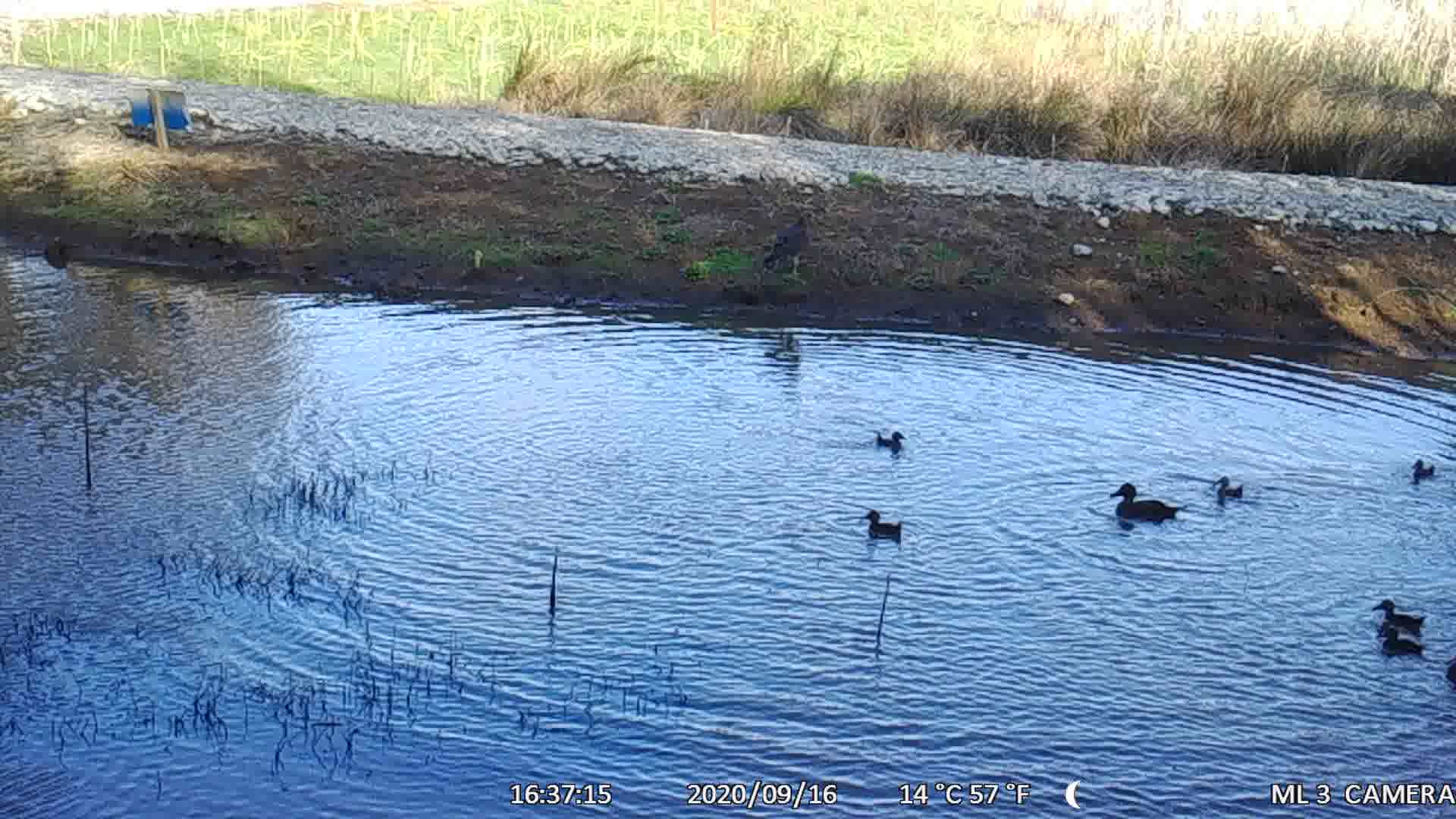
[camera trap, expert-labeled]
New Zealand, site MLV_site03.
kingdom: Animalia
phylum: Chordata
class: Aves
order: Anseriformes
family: Anatidae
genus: Anas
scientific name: Anas chlorotis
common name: brown teal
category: pateke